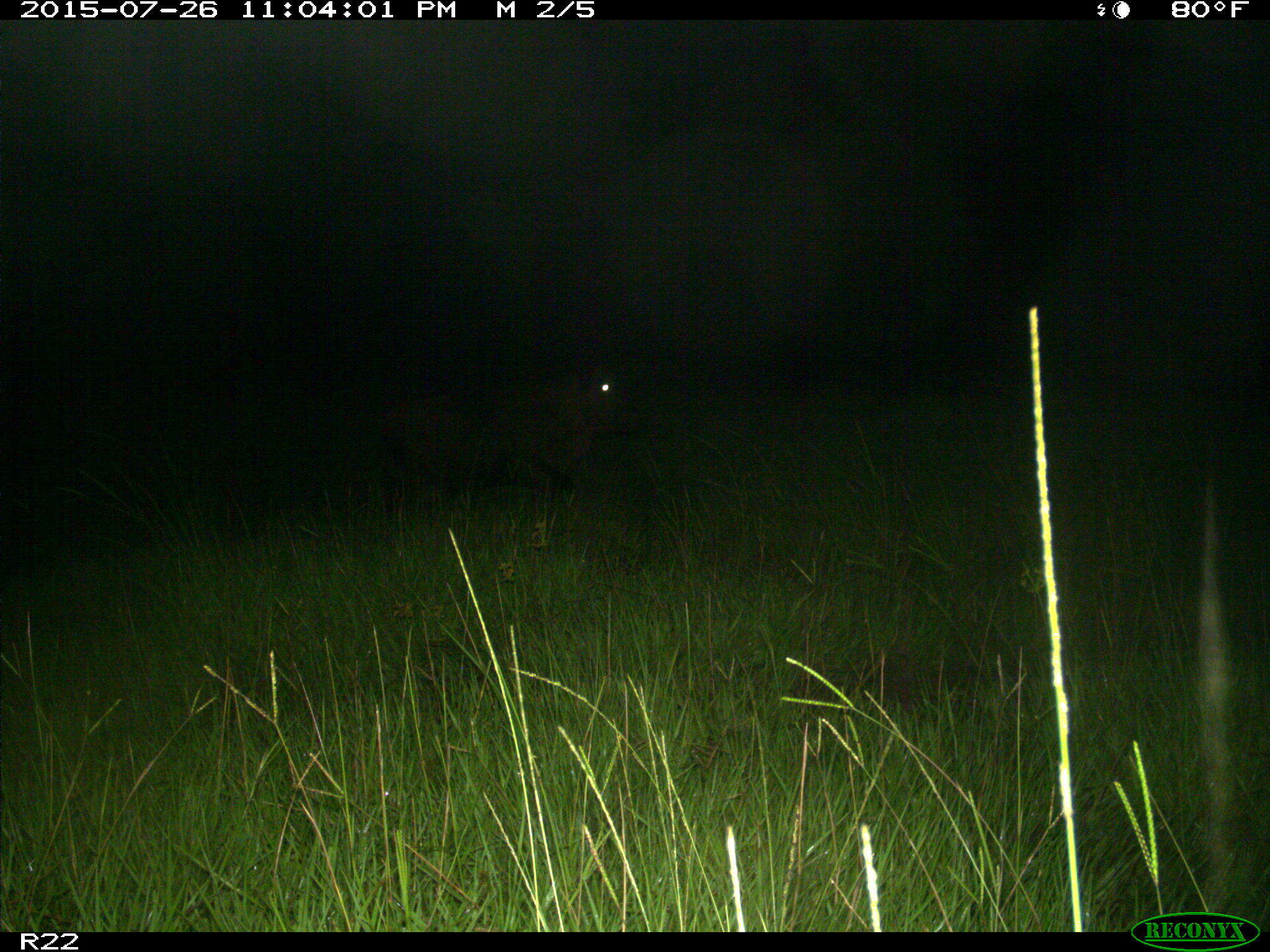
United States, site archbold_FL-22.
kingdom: Animalia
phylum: Chordata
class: Mammalia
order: Artiodactyla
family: Bovidae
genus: Bos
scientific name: Bos taurus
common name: domestic cow